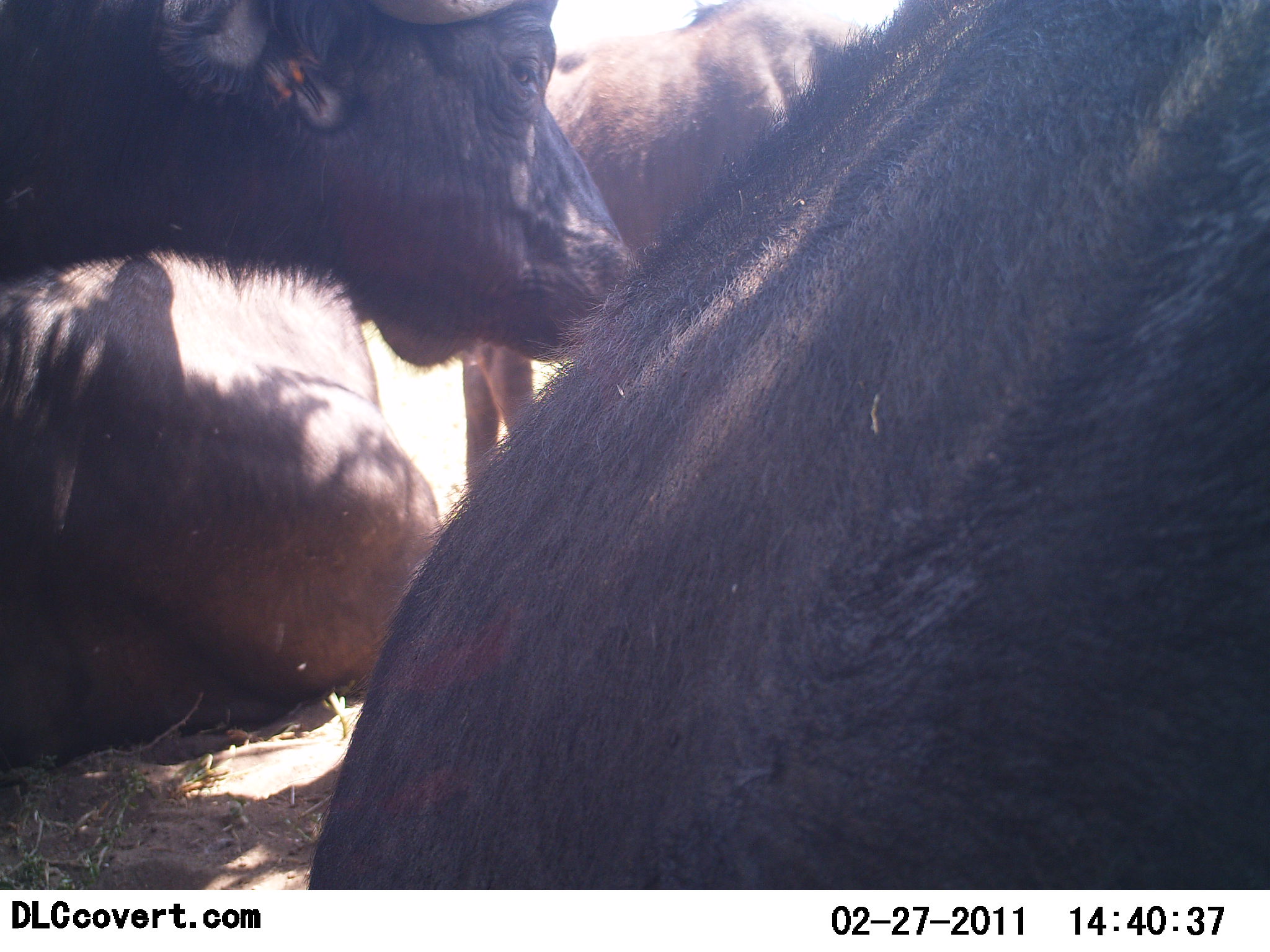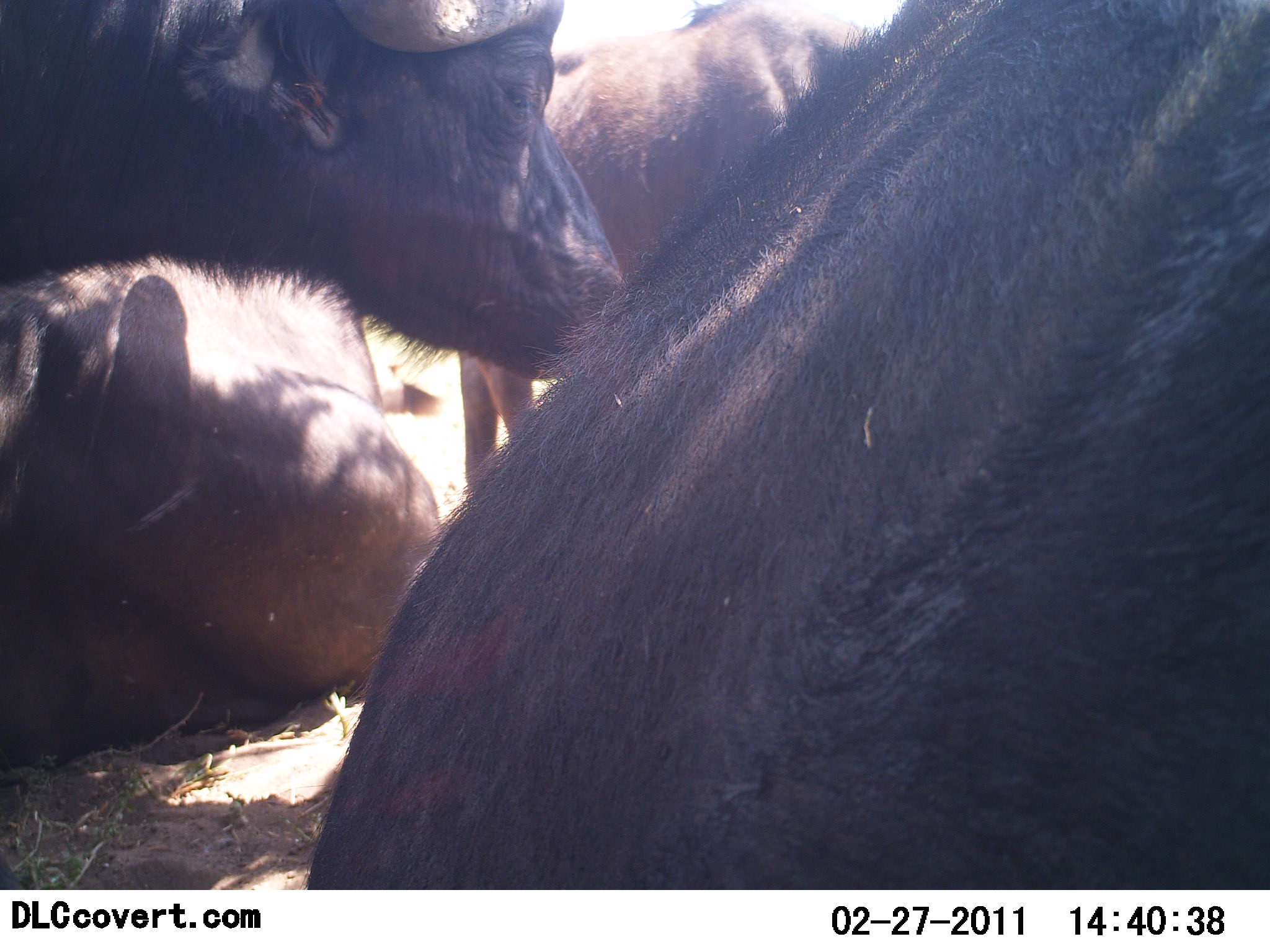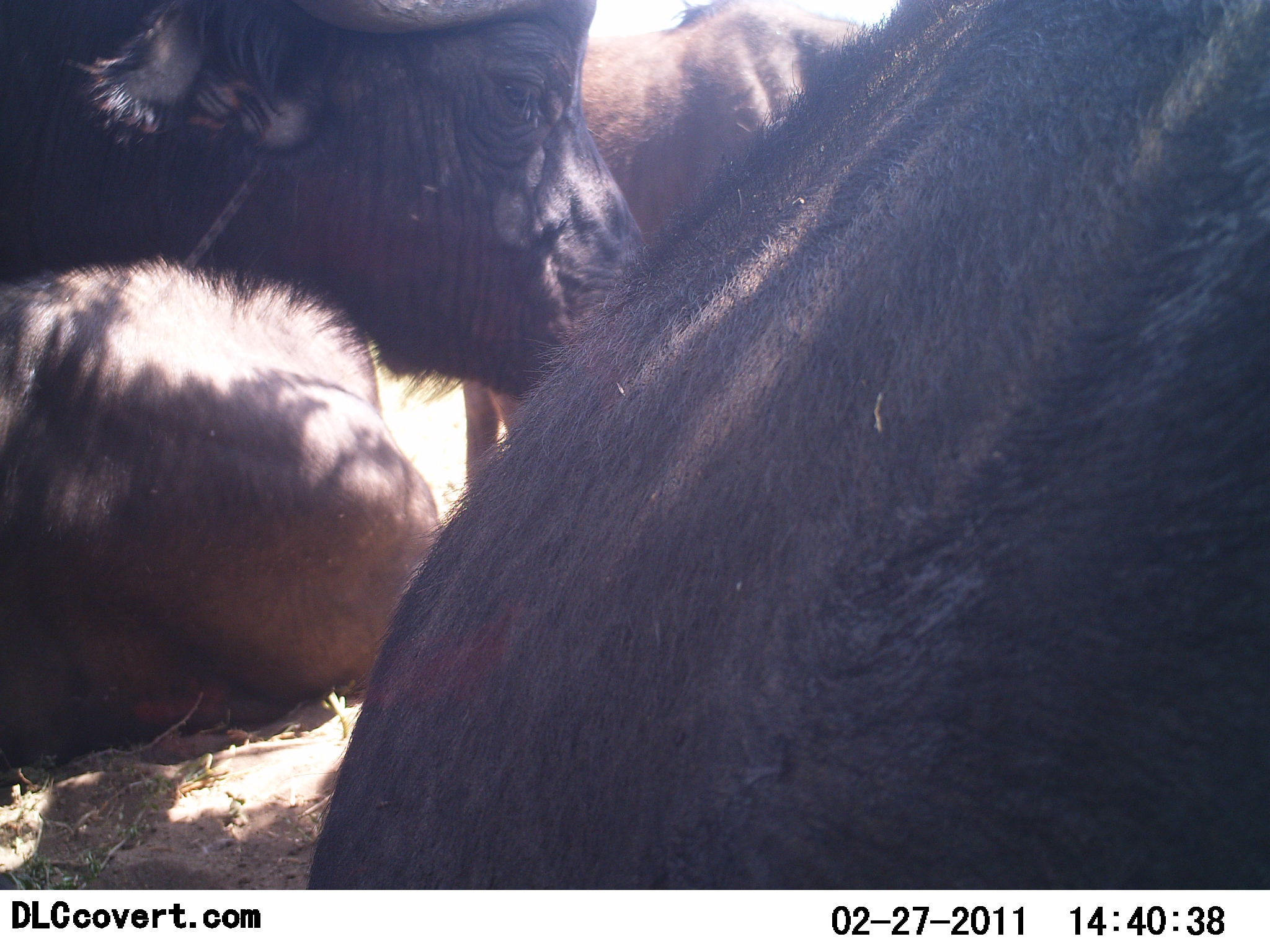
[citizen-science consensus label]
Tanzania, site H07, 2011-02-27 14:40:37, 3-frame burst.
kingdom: Animalia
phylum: Chordata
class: Mammalia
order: Artiodactyla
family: Bovidae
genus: Syncerus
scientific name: Syncerus caffer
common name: cape buffalo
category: buffalo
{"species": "buffalo (cape buffalo) (Syncerus caffer)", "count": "3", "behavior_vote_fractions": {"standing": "45%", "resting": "82%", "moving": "9%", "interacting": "0%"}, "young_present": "0%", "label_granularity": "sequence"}